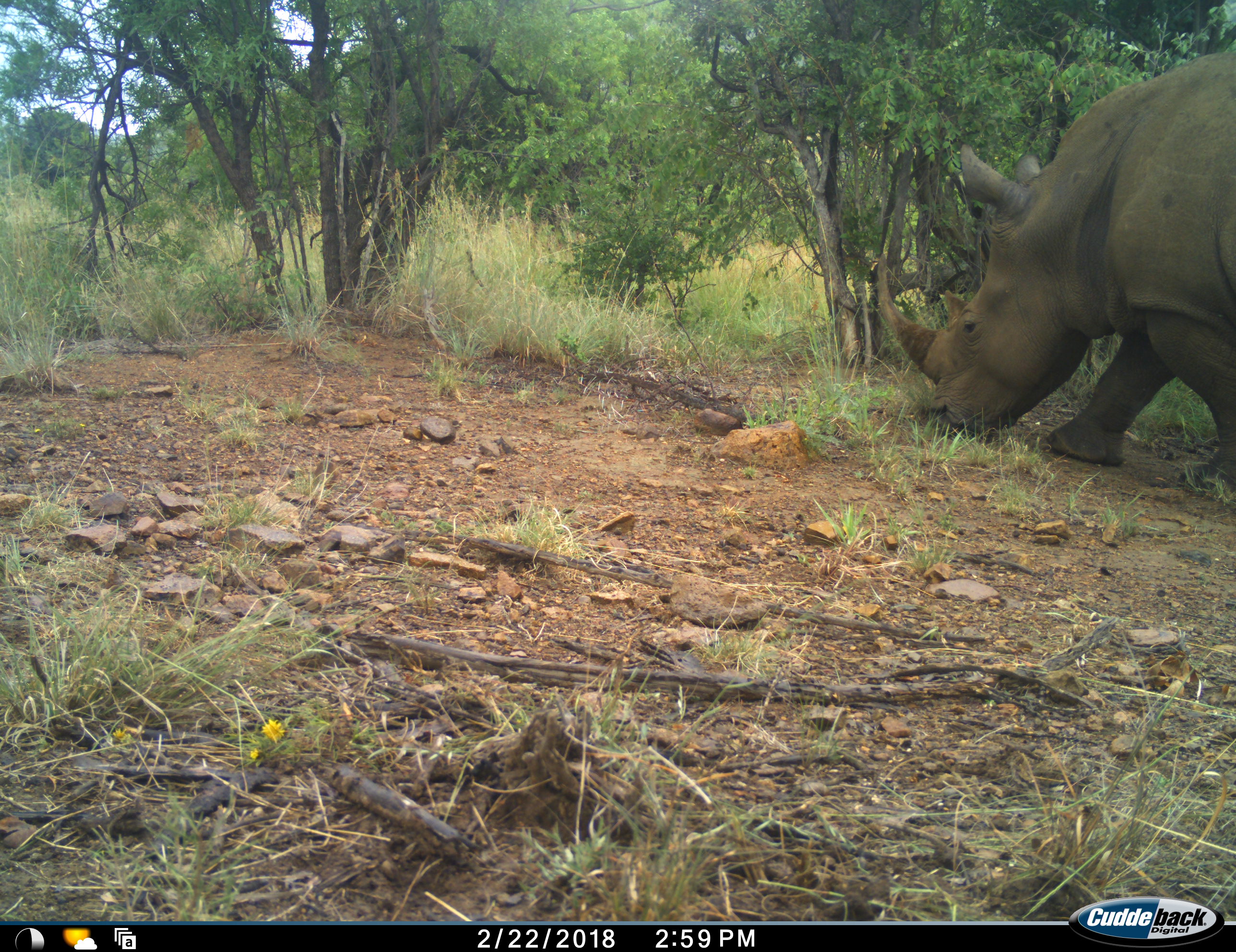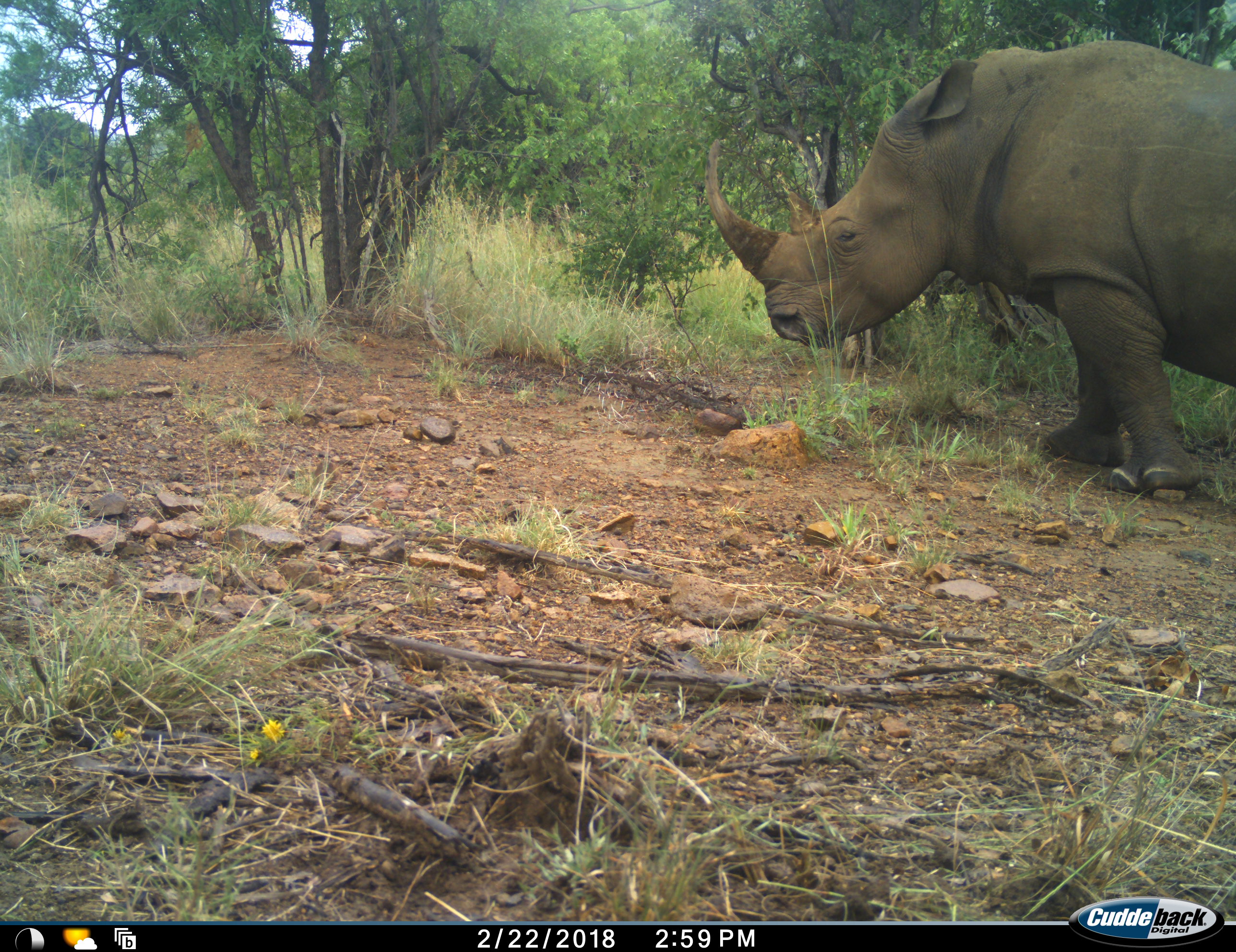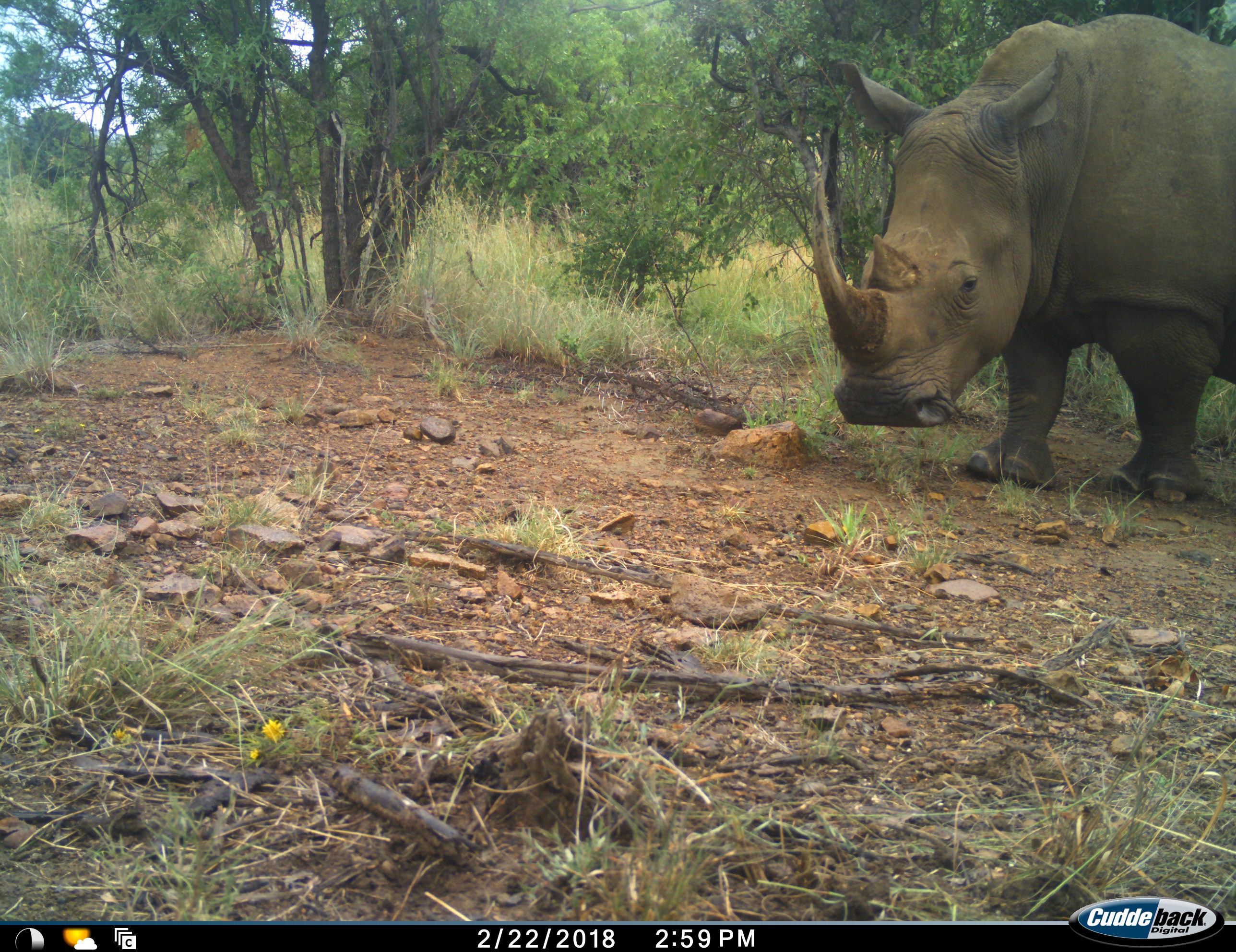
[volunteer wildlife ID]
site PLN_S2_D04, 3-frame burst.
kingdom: Animalia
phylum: Chordata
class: Mammalia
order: Perissodactyla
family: Rhinocerotidae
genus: Ceratotherium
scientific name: Ceratotherium simum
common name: white rhinoceros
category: rhinoceroswhite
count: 1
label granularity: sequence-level